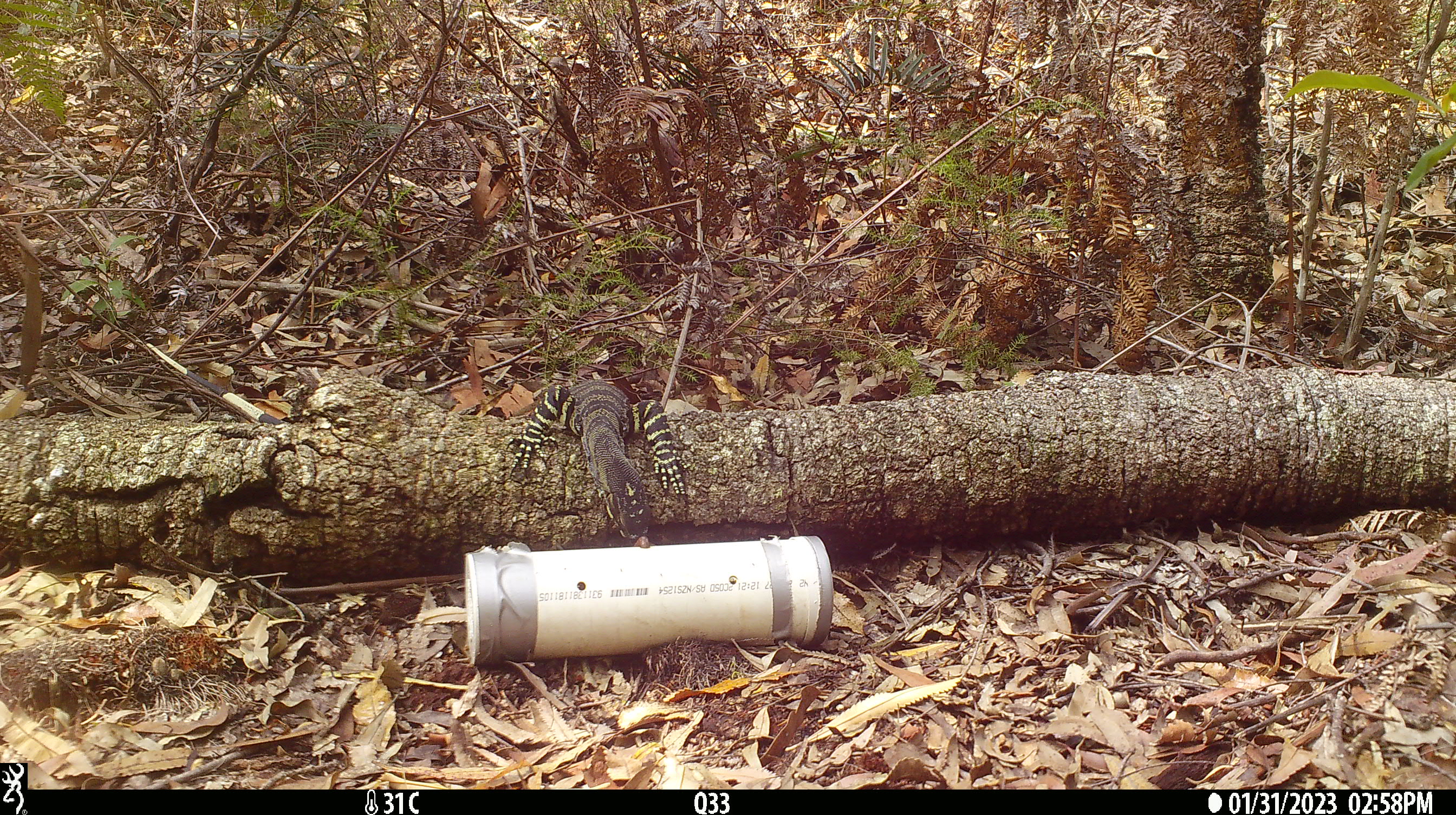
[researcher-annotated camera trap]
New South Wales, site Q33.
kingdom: Animalia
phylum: Chordata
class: Reptilia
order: Squamata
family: Varanidae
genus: Varanus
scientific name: Varanus varius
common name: lace monitor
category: goanna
Goanna (lace monitor) (Varanus varius).